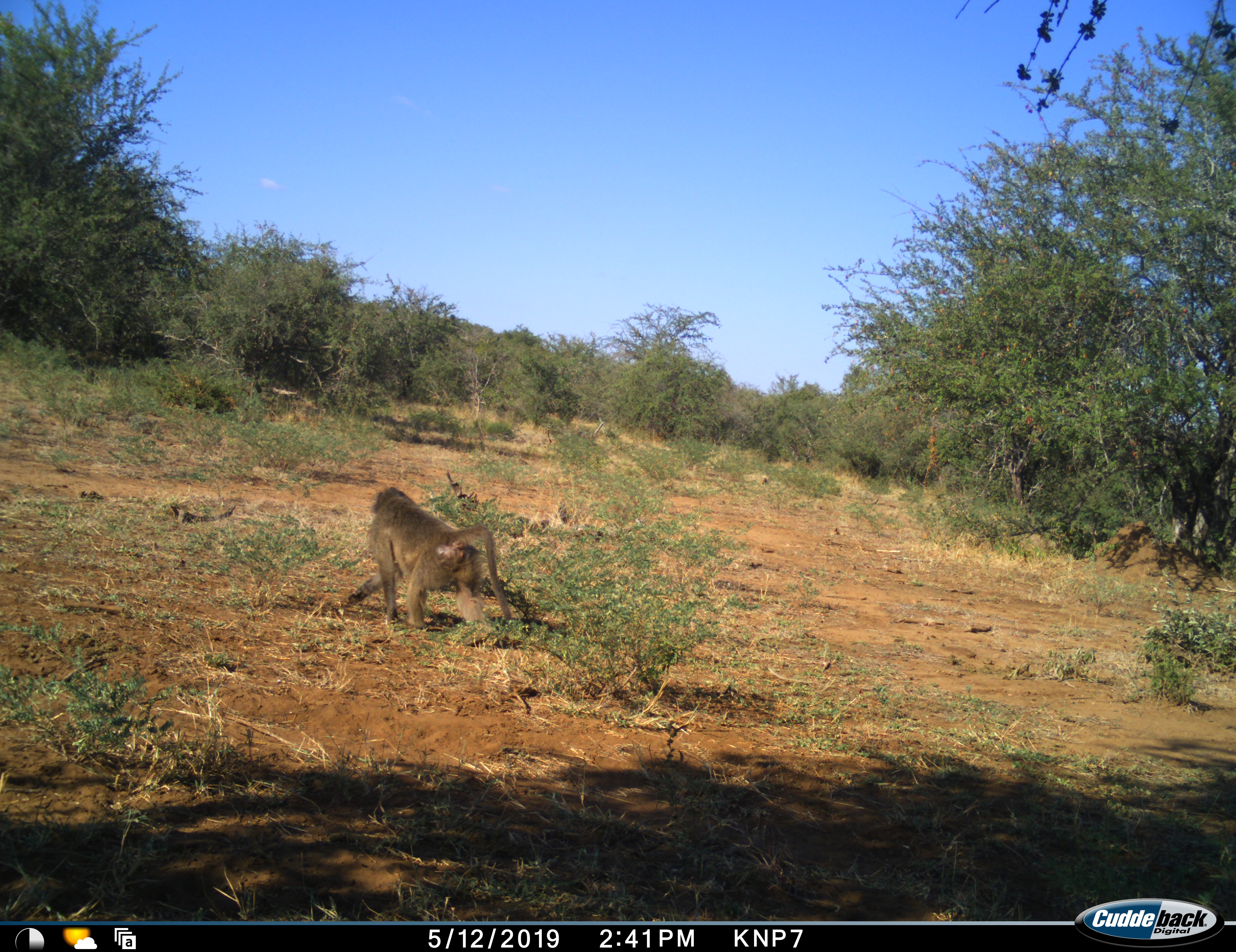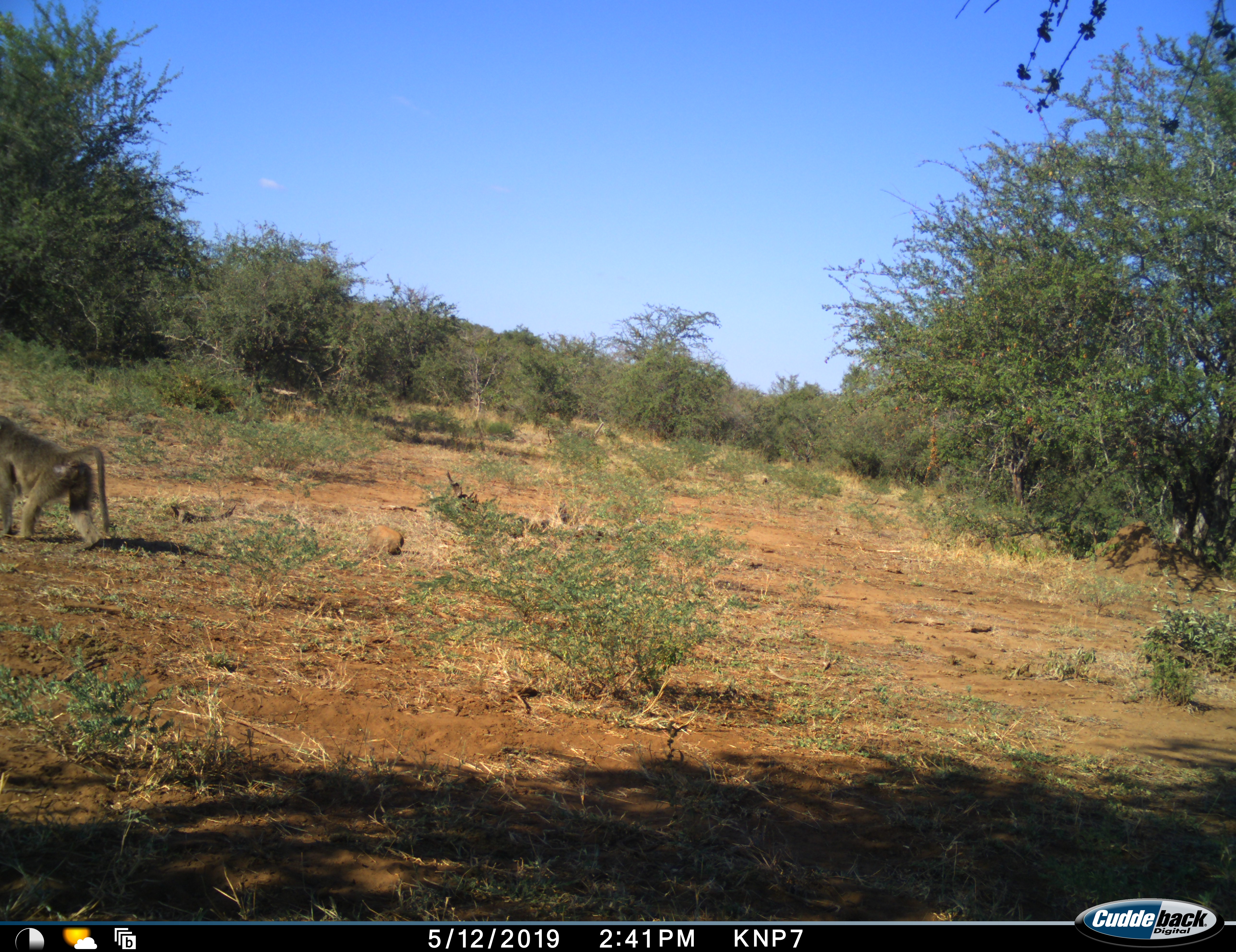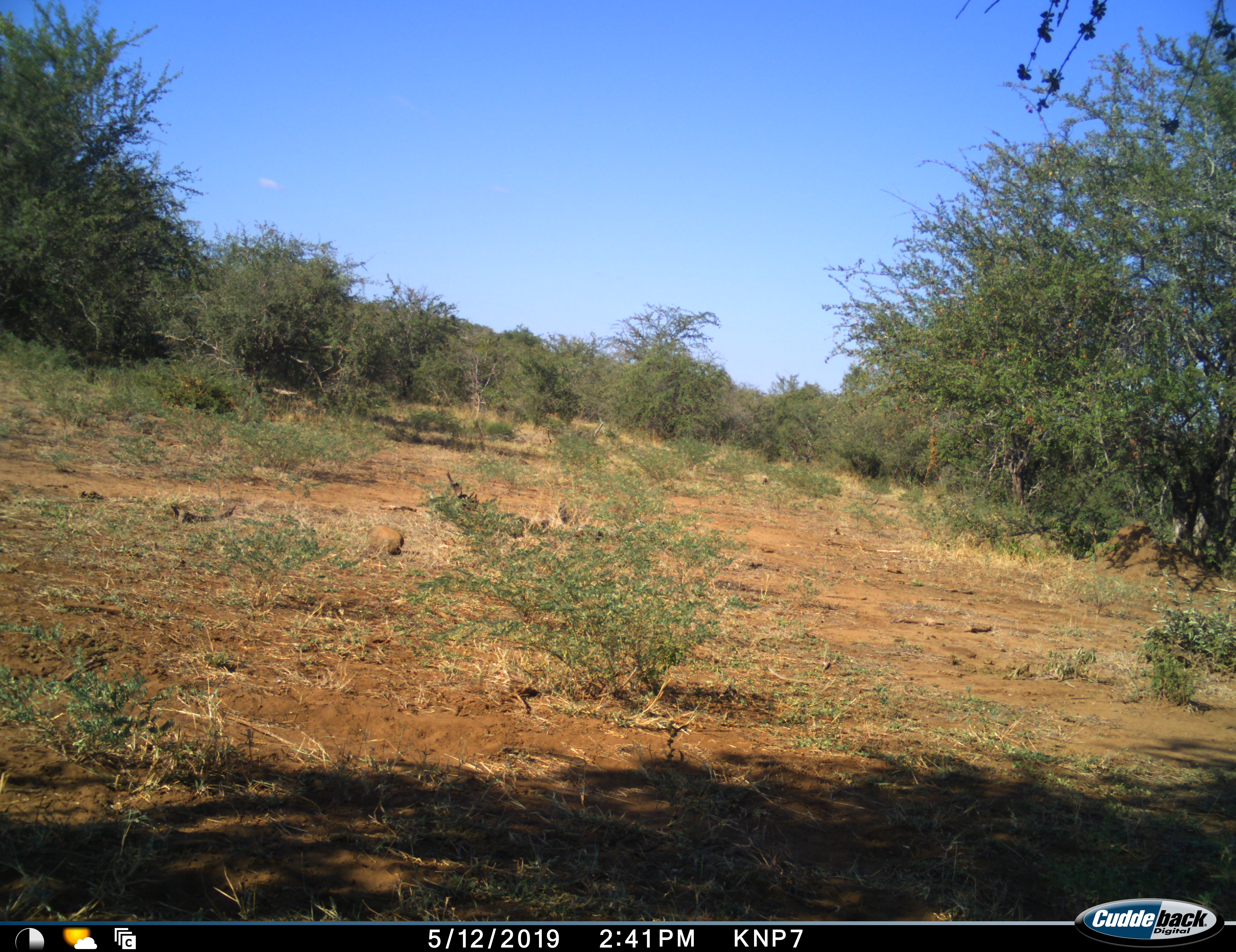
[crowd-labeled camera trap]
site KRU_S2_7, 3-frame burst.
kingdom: Animalia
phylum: Chordata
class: Mammalia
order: Primates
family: Cercopithecidae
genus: Papio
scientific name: Papio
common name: baboon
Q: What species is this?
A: Baboon (Papio).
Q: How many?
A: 1.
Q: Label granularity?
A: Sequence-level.